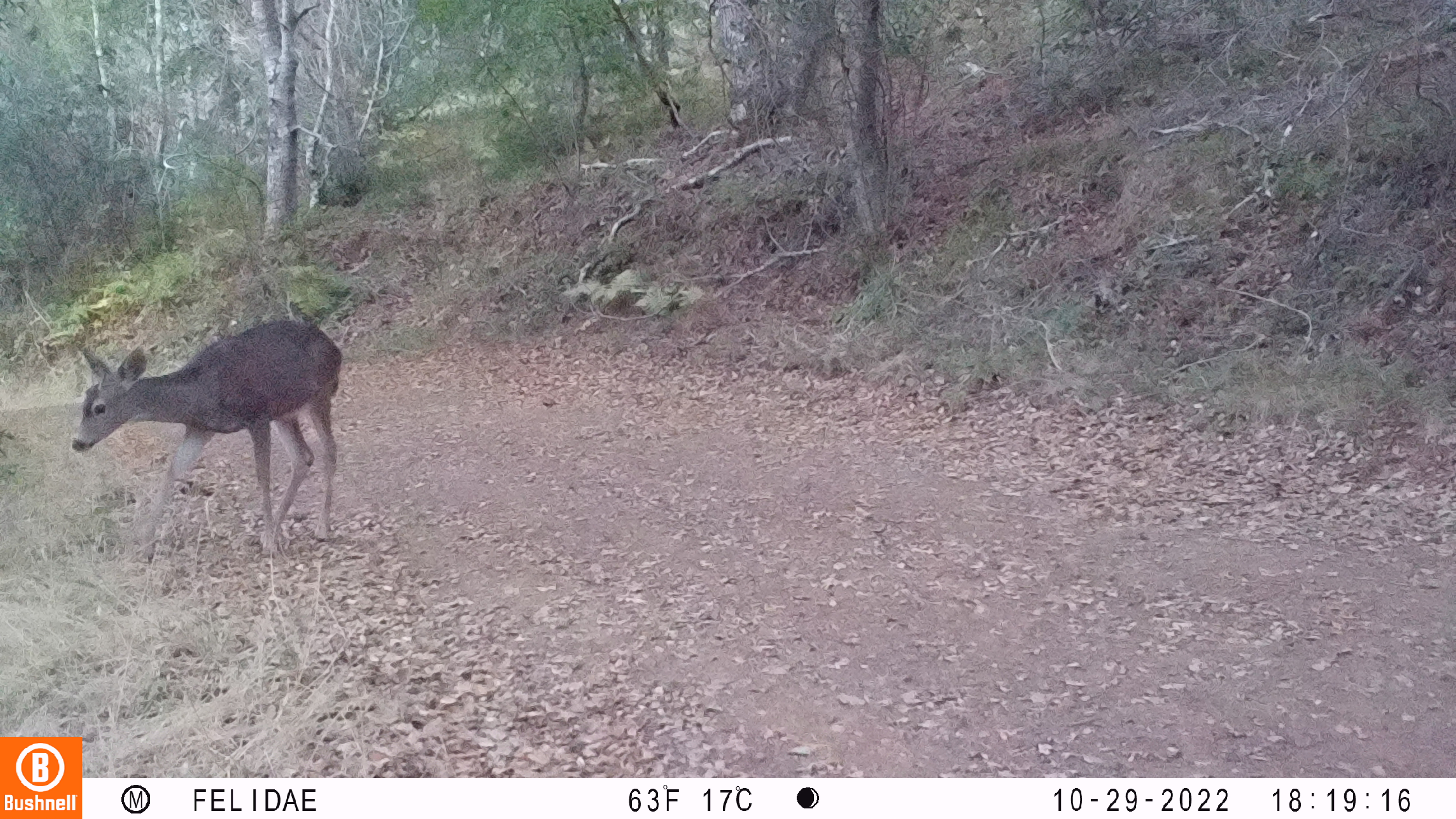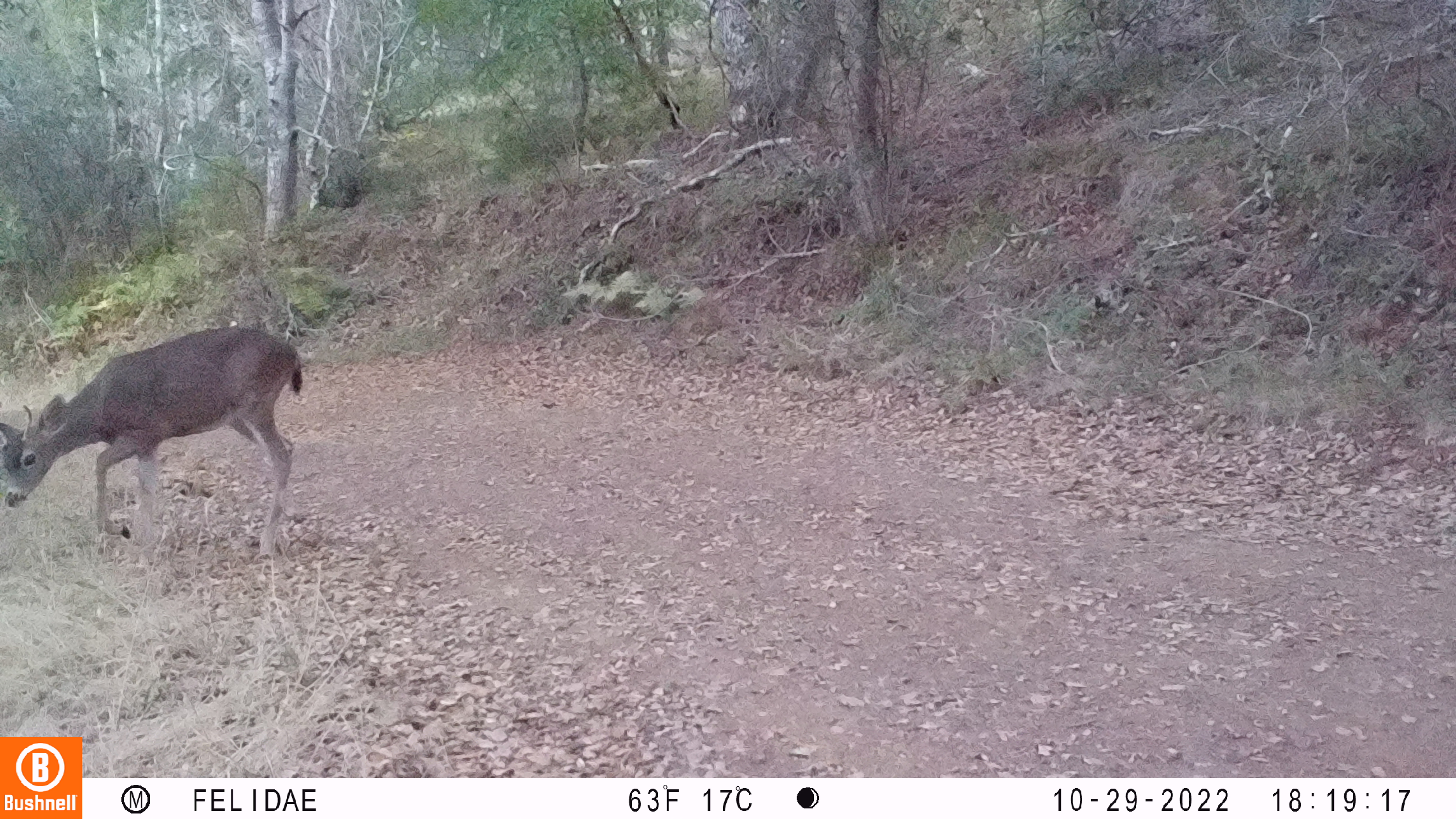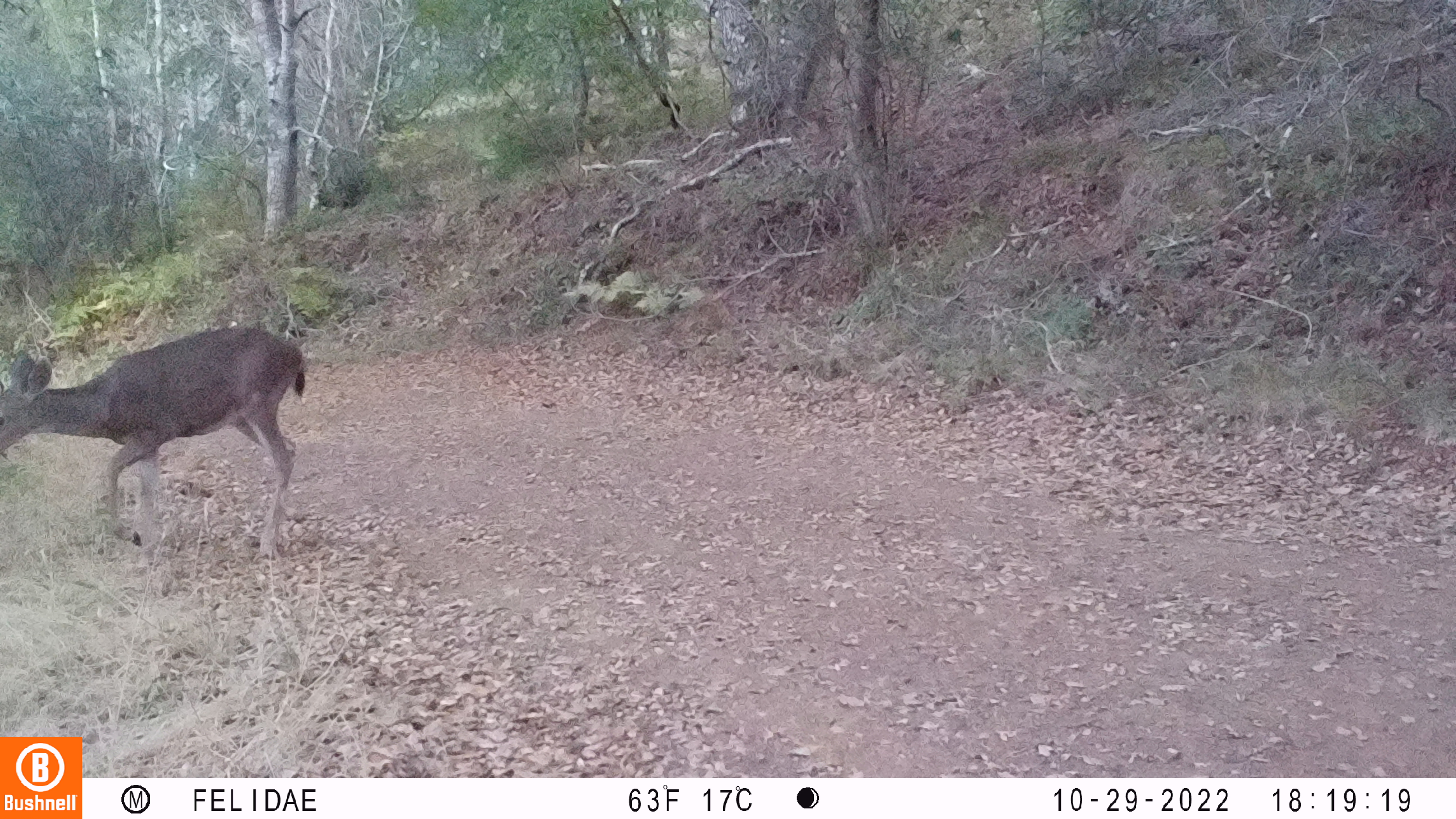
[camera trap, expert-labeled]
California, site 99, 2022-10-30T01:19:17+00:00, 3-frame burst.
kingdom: Animalia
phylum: Chordata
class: Mammalia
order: Artiodactyla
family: Cervidae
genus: Odocoileus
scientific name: Odocoileus hemionus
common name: mule deer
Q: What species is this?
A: Mule deer (Odocoileus hemionus).